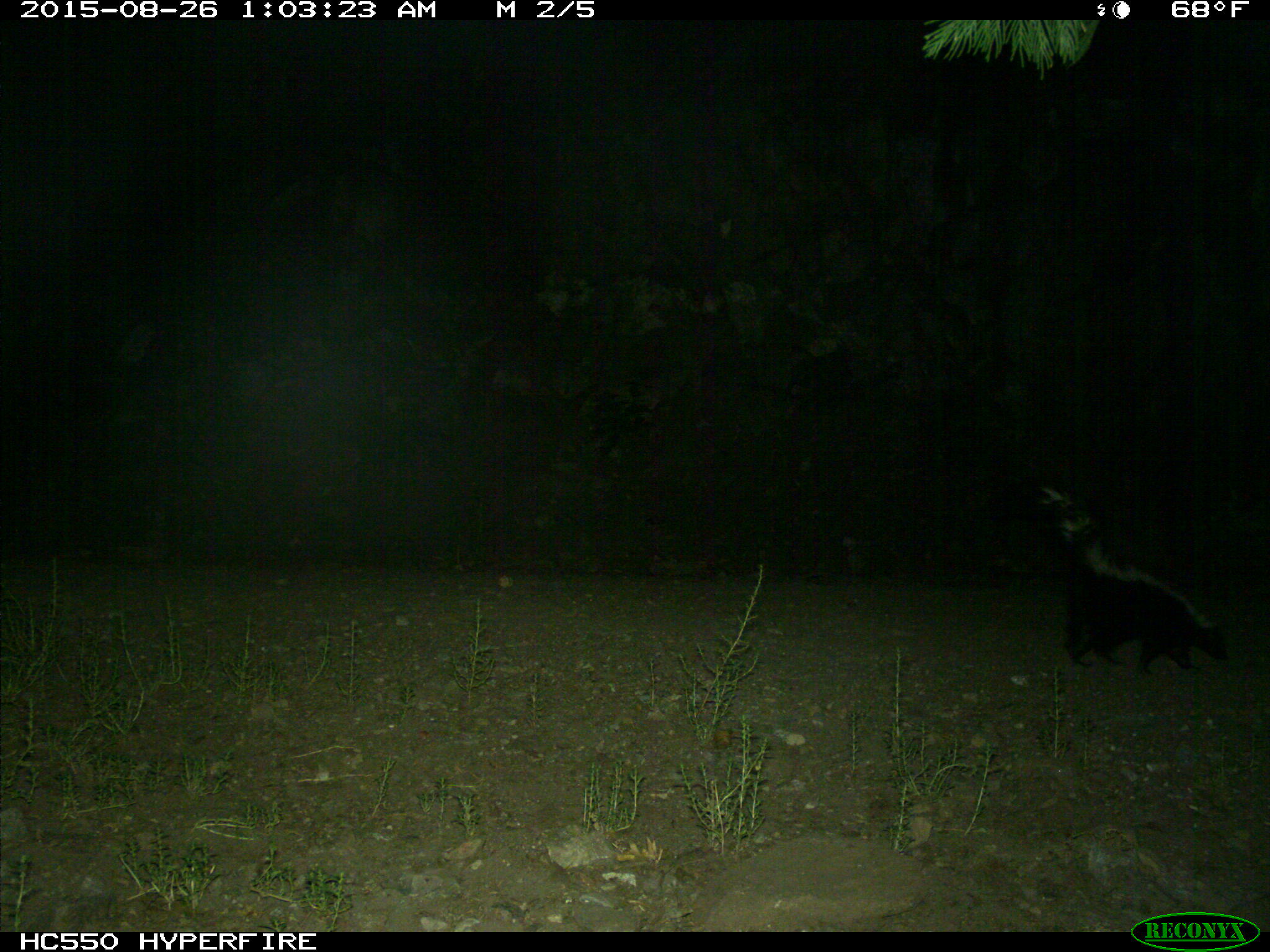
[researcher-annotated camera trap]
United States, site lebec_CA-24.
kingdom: Animalia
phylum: Chordata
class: Mammalia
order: Carnivora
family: Mephitidae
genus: Mephitis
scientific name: Mephitis mephitis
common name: striped skunk